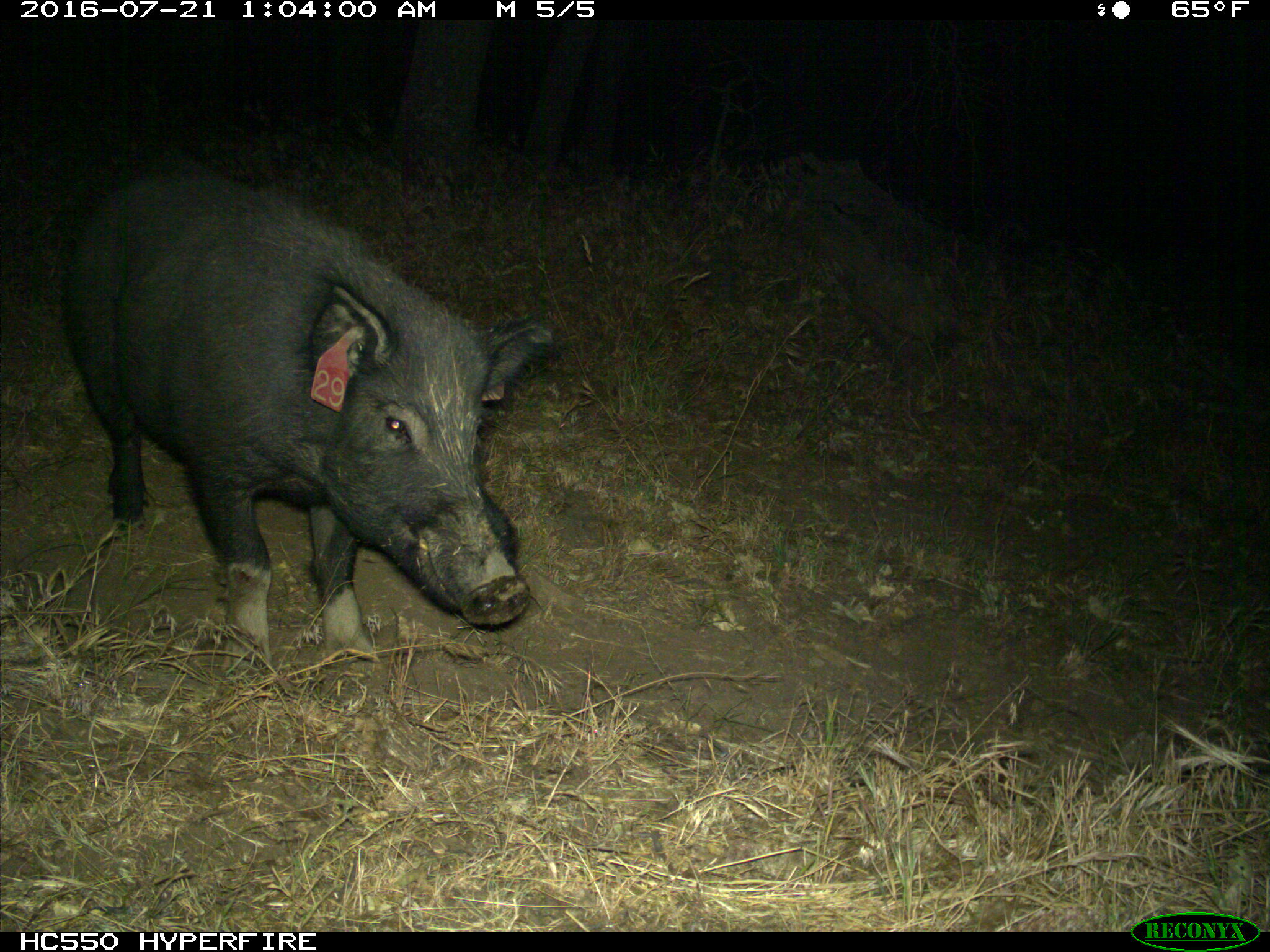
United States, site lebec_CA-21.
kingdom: Animalia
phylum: Chordata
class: Mammalia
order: Artiodactyla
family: Suidae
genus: Sus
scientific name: Sus scrofa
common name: wild boar